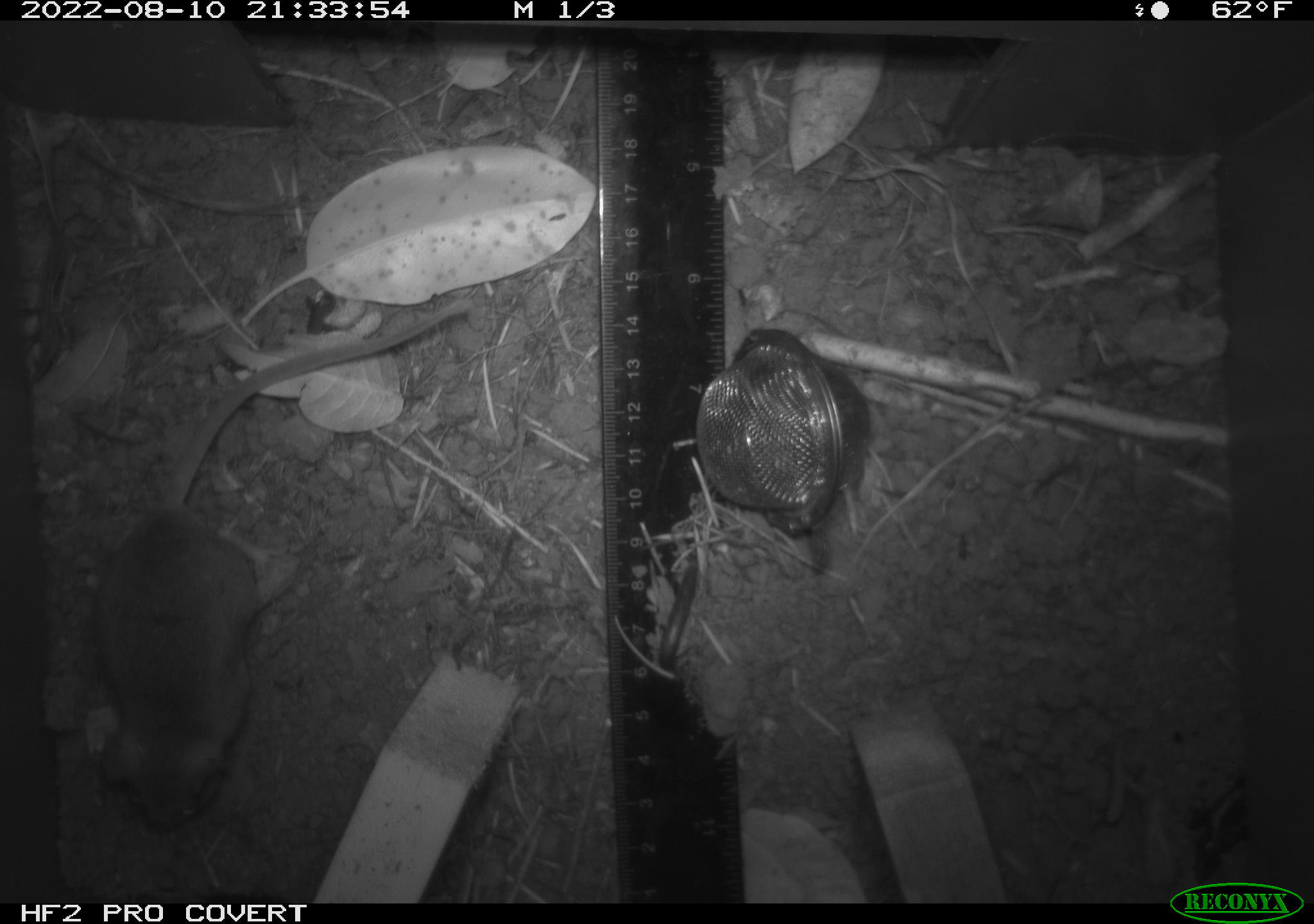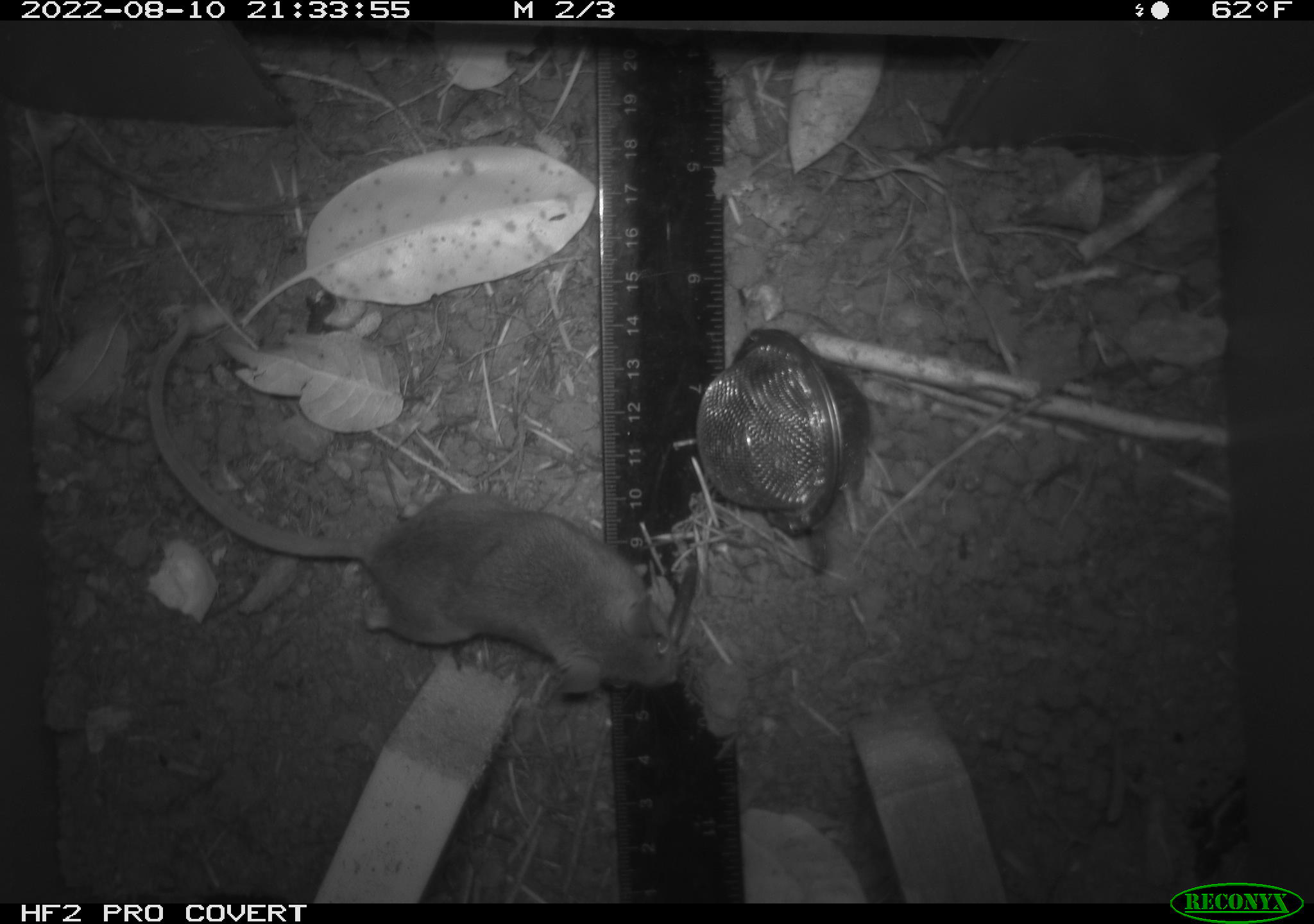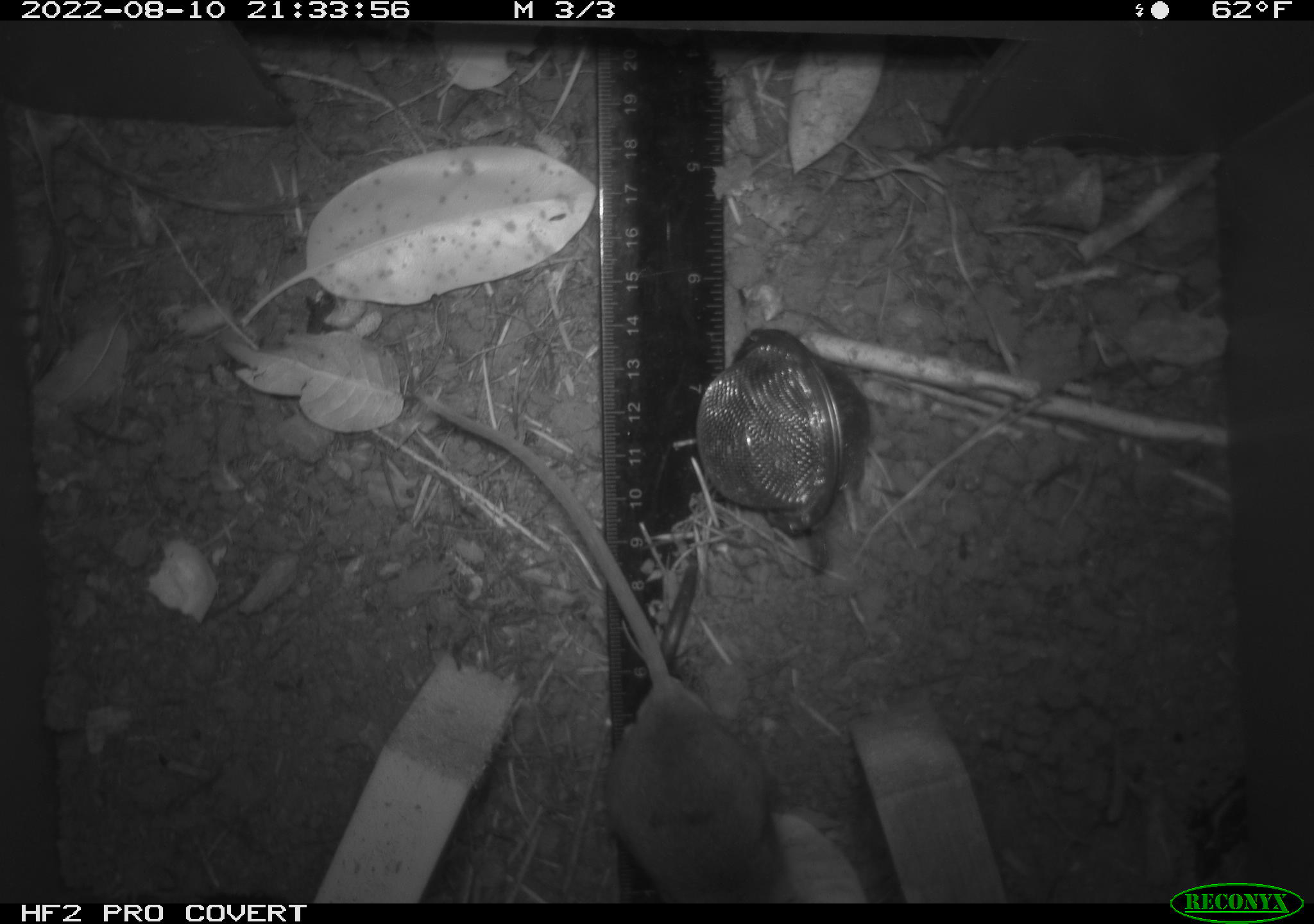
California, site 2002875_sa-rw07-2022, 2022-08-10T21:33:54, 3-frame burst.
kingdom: Animalia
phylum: Chordata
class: Mammalia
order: Rodentia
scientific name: Rodentia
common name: mouse species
Mouse species (Rodentia).